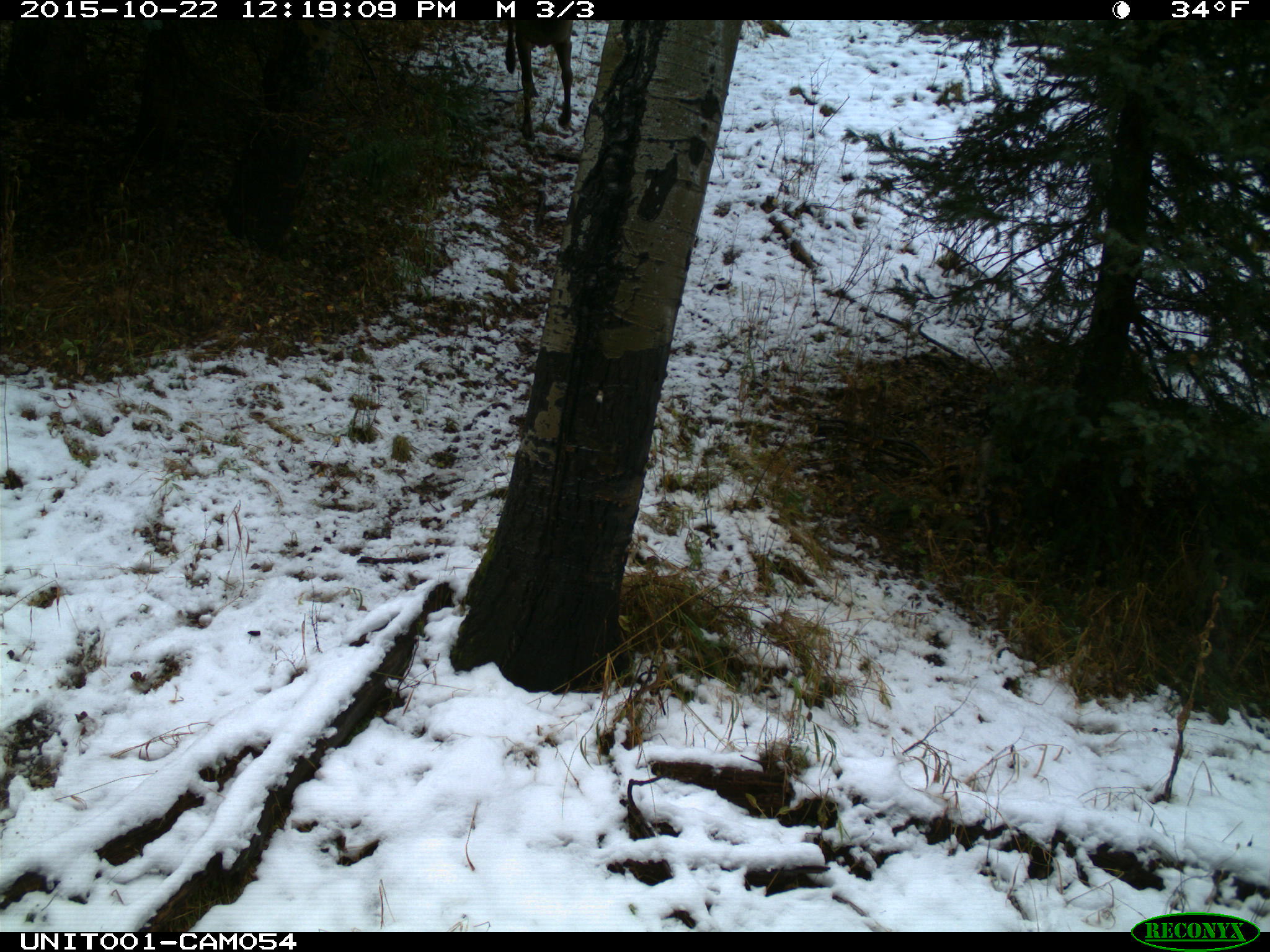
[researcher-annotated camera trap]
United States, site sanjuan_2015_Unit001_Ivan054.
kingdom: Animalia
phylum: Chordata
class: Mammalia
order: Artiodactyla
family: Cervidae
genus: Cervus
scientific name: Cervus elaphus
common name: red deer